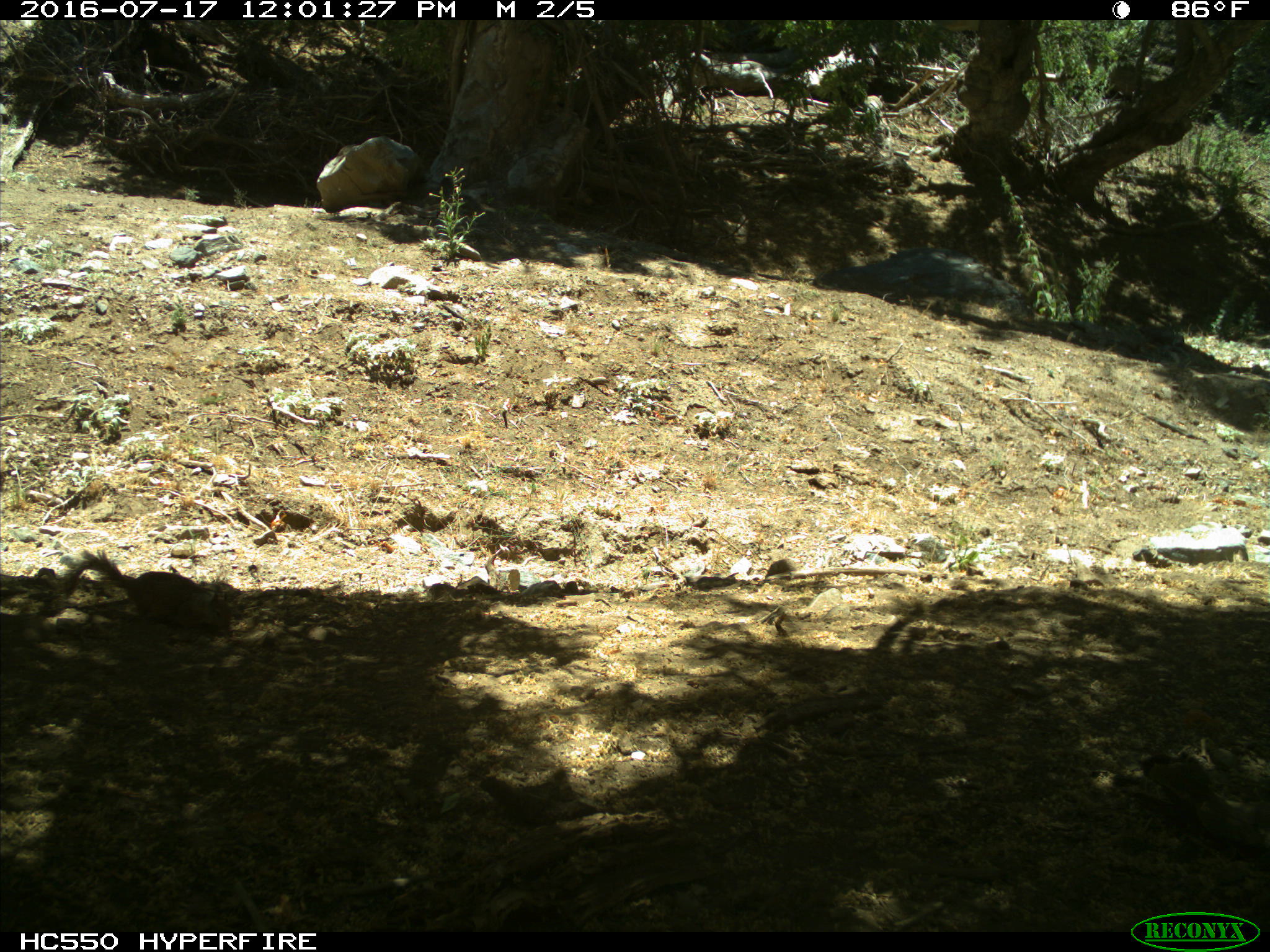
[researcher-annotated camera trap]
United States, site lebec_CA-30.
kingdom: Animalia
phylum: Chordata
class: Mammalia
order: Rodentia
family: Sciuridae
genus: Otospermophilus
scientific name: Otospermophilus beecheyi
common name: california ground squirrel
Otospermophilus beecheyi (california ground squirrel).